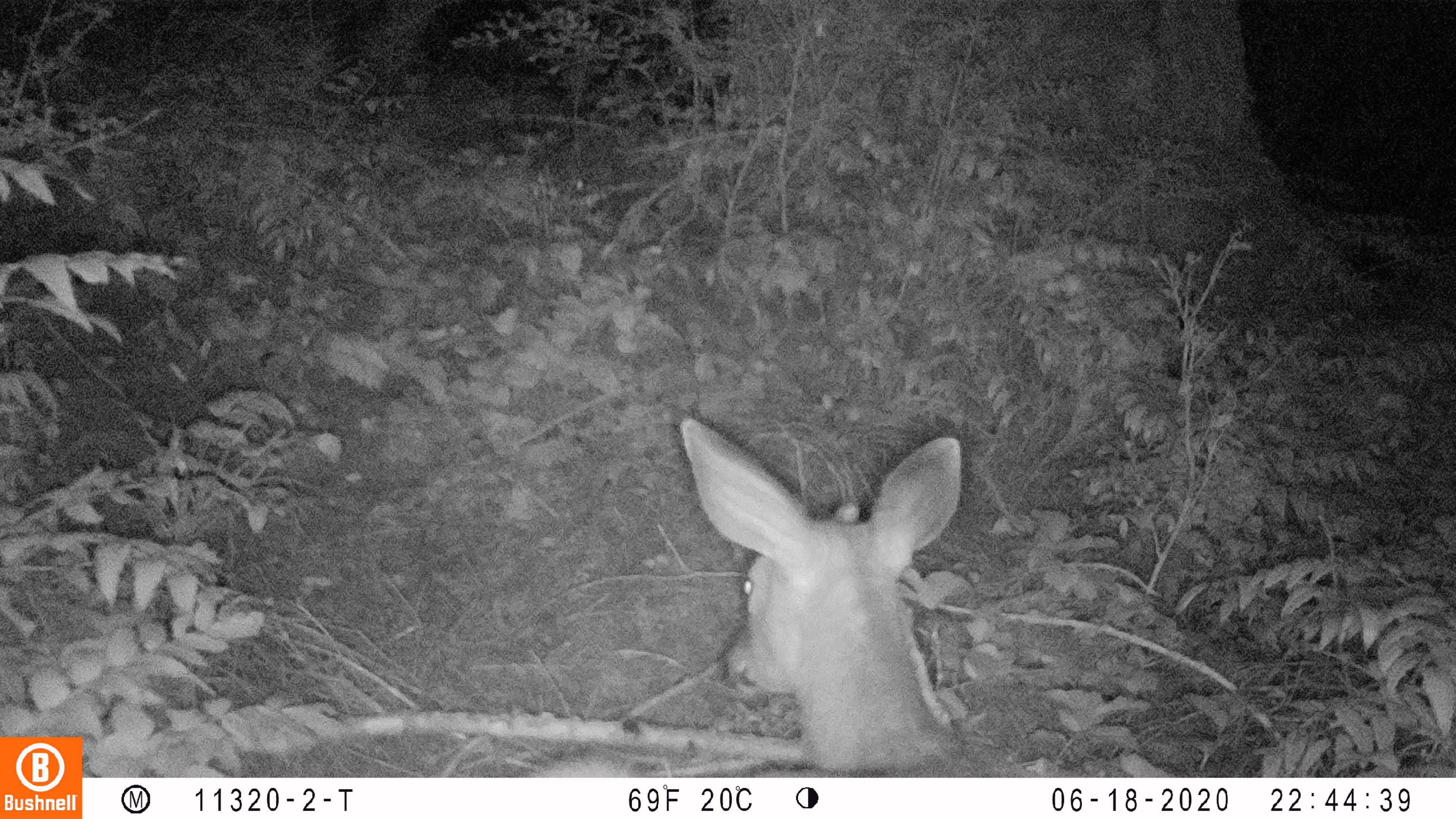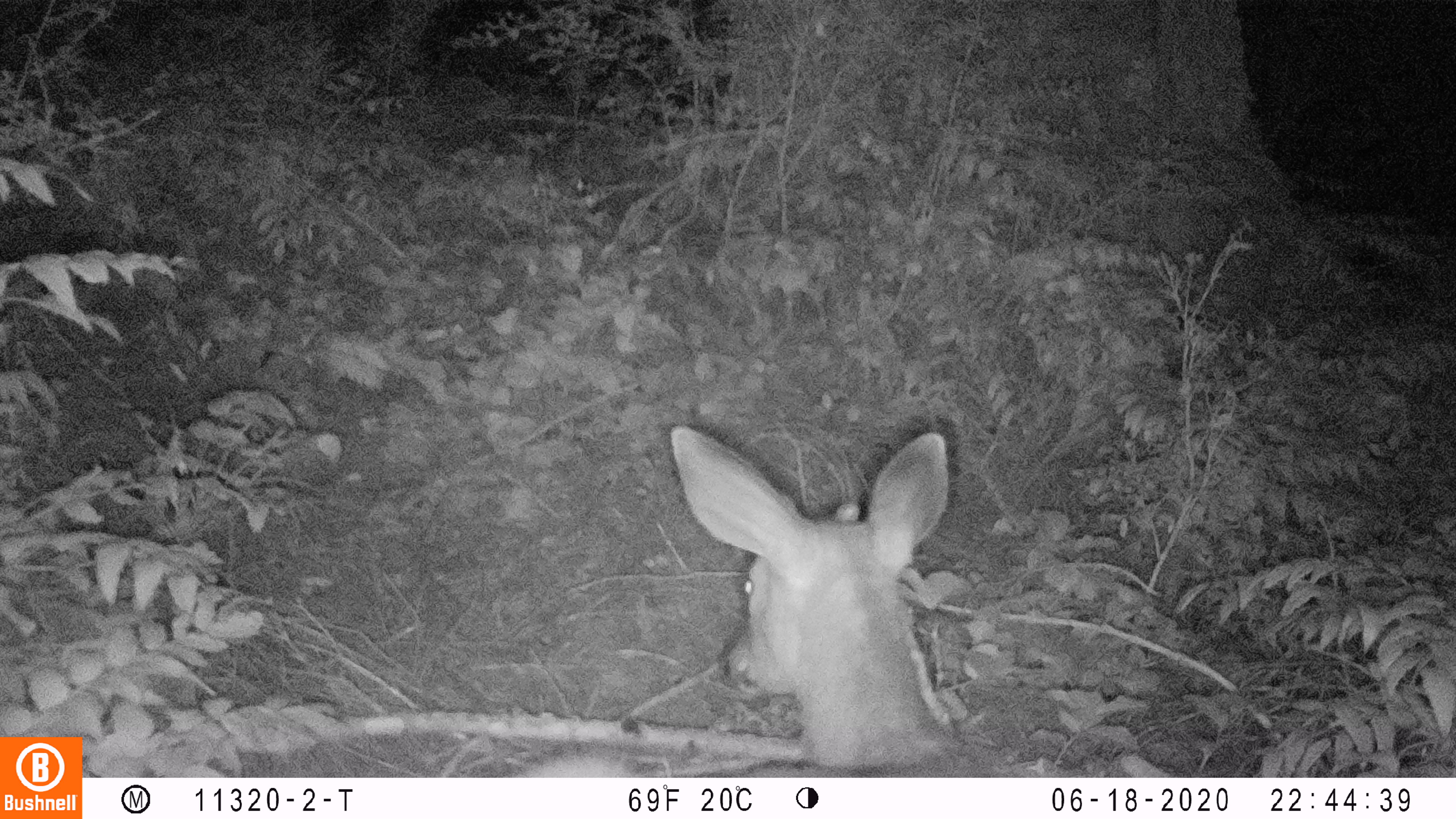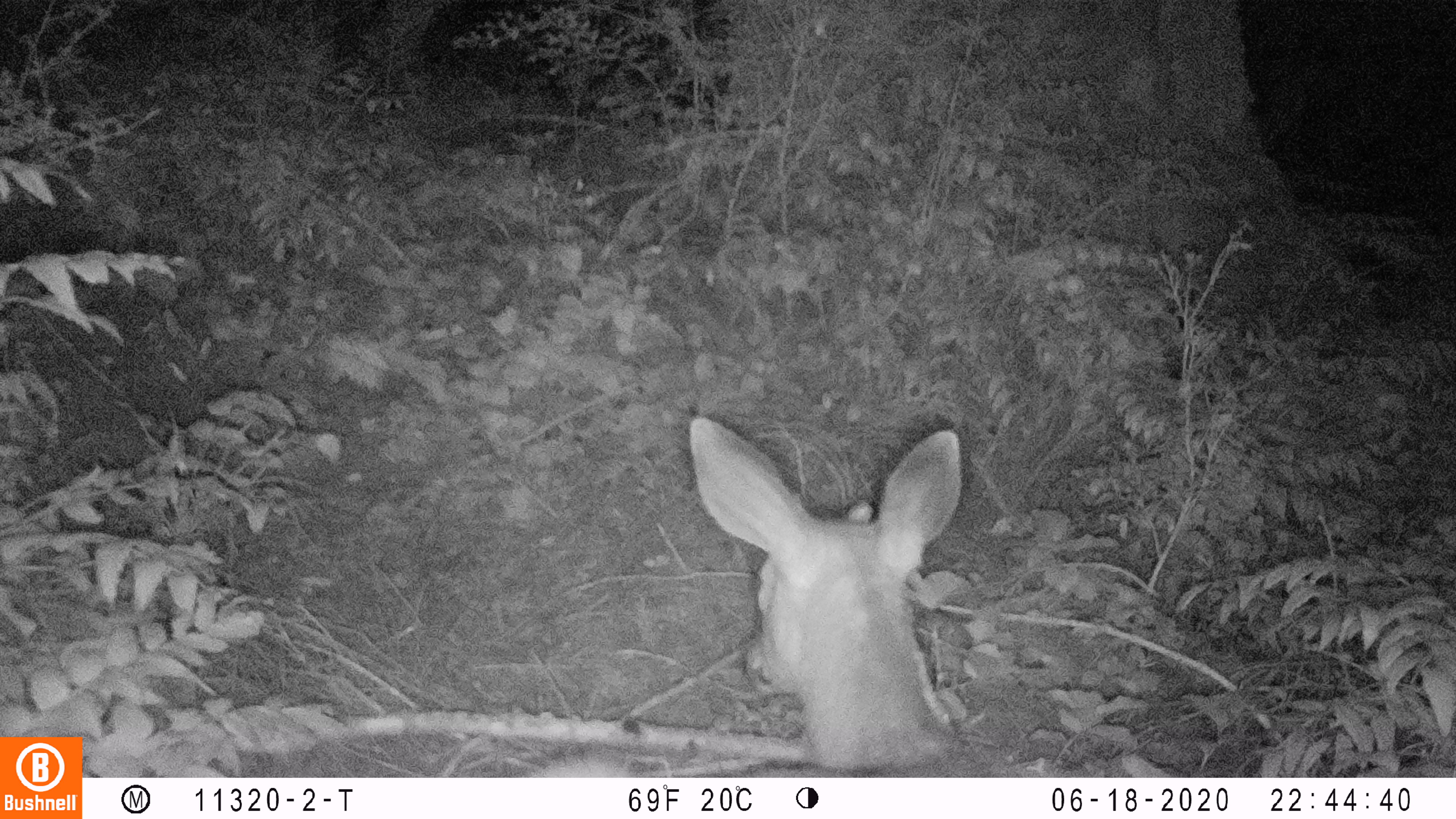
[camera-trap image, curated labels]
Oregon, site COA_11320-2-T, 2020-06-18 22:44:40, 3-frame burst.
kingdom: Animalia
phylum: Chordata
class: Mammalia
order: Artiodactyla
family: Cervidae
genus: Odocoileus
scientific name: Odocoileus hemionus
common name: black-tailed deer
Black-tailed deer (Odocoileus hemionus).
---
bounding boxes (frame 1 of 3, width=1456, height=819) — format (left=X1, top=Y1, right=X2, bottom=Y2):
black-tailed deer: (left=529, top=412, right=975, bottom=774)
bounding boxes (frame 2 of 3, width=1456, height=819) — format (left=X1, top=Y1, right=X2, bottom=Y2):
black-tailed deer: (left=512, top=414, right=1036, bottom=774)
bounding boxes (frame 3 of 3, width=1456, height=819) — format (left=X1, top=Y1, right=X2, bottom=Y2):
black-tailed deer: (left=527, top=395, right=977, bottom=776)